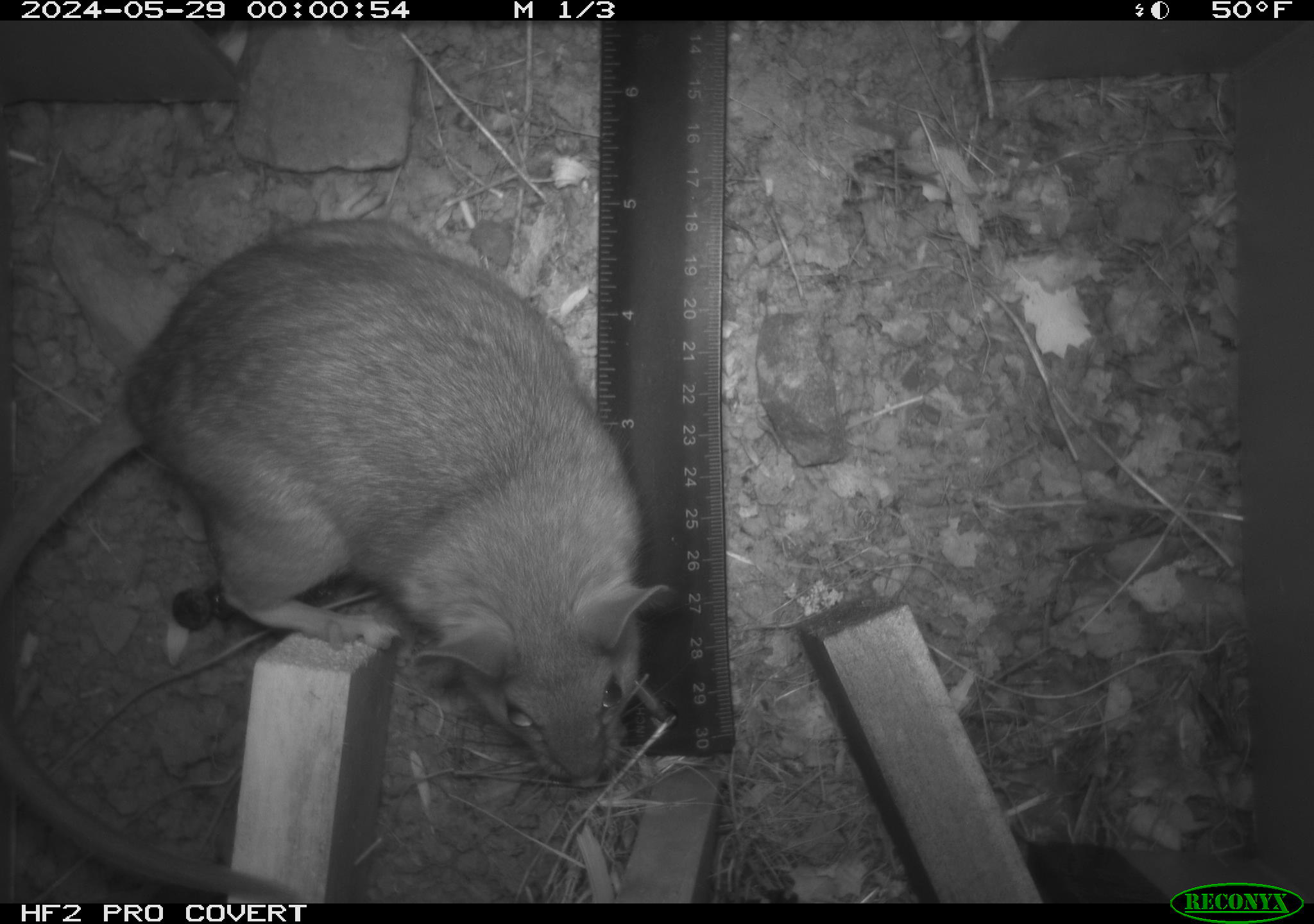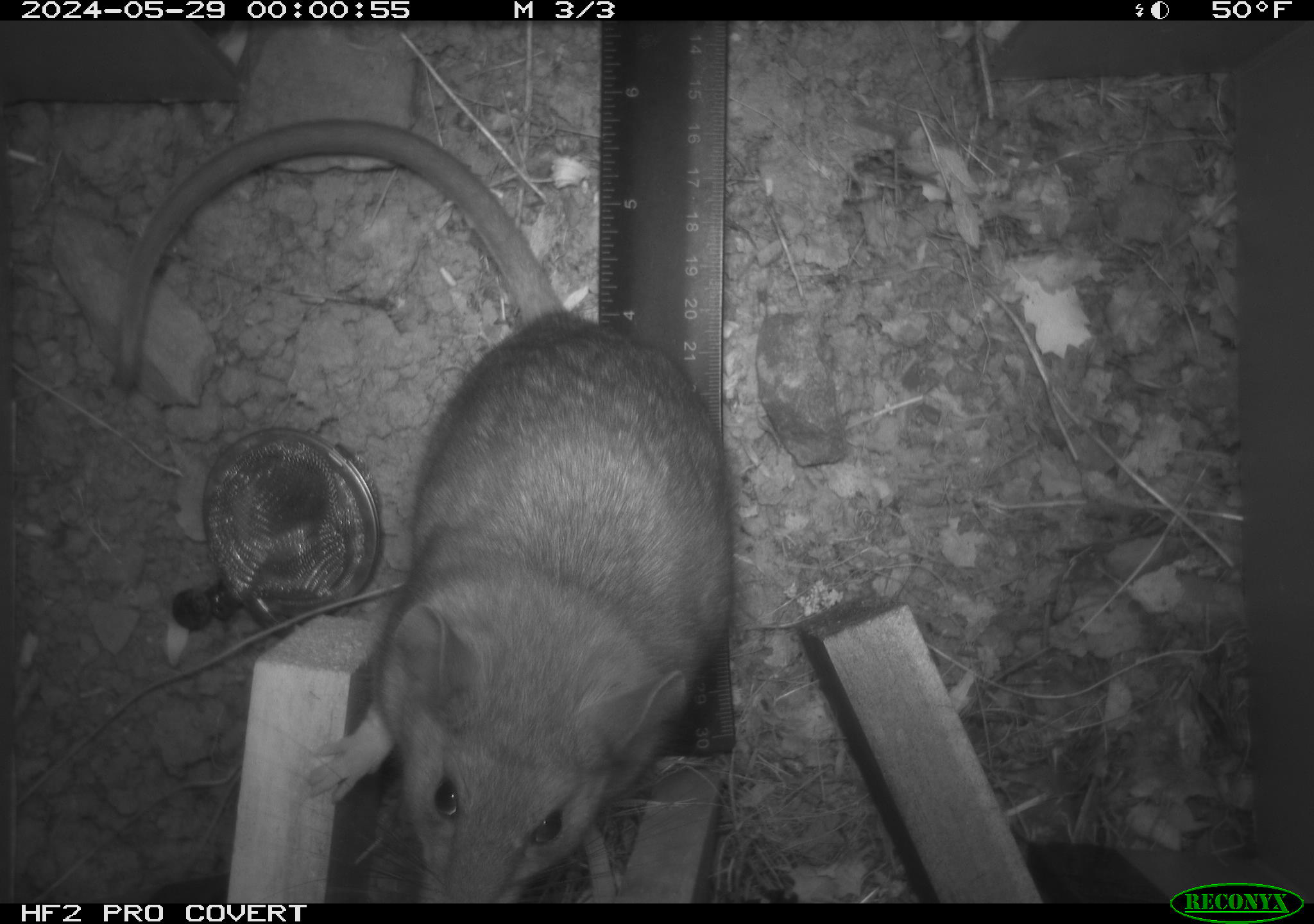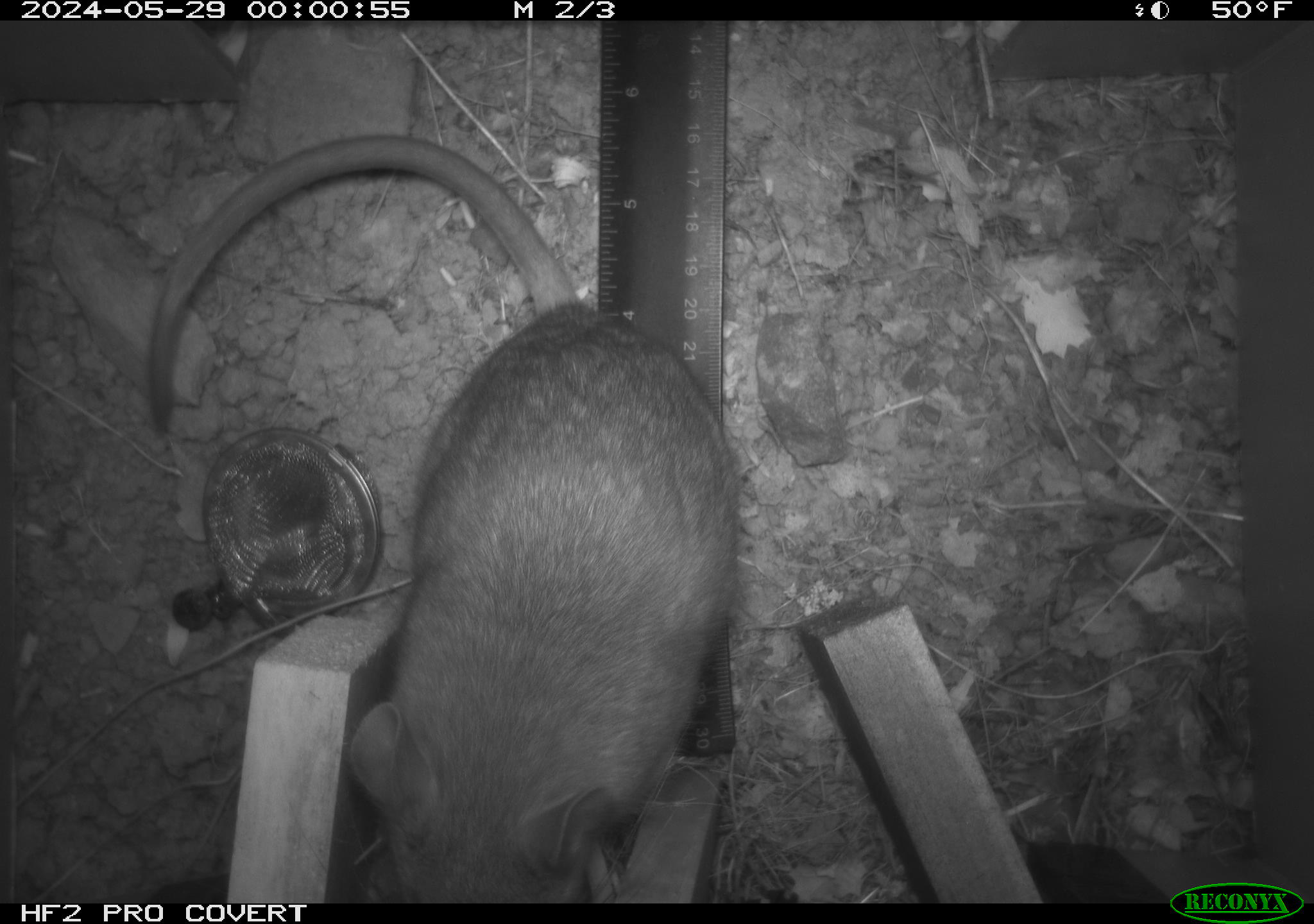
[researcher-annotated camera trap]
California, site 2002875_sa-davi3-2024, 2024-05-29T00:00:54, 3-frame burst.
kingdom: Animalia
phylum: Chordata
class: Mammalia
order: Rodentia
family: Cricetidae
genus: Neotoma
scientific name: Neotoma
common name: pack rat or woodrat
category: neotoma species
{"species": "neotoma species (pack rat or woodrat) (Neotoma)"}